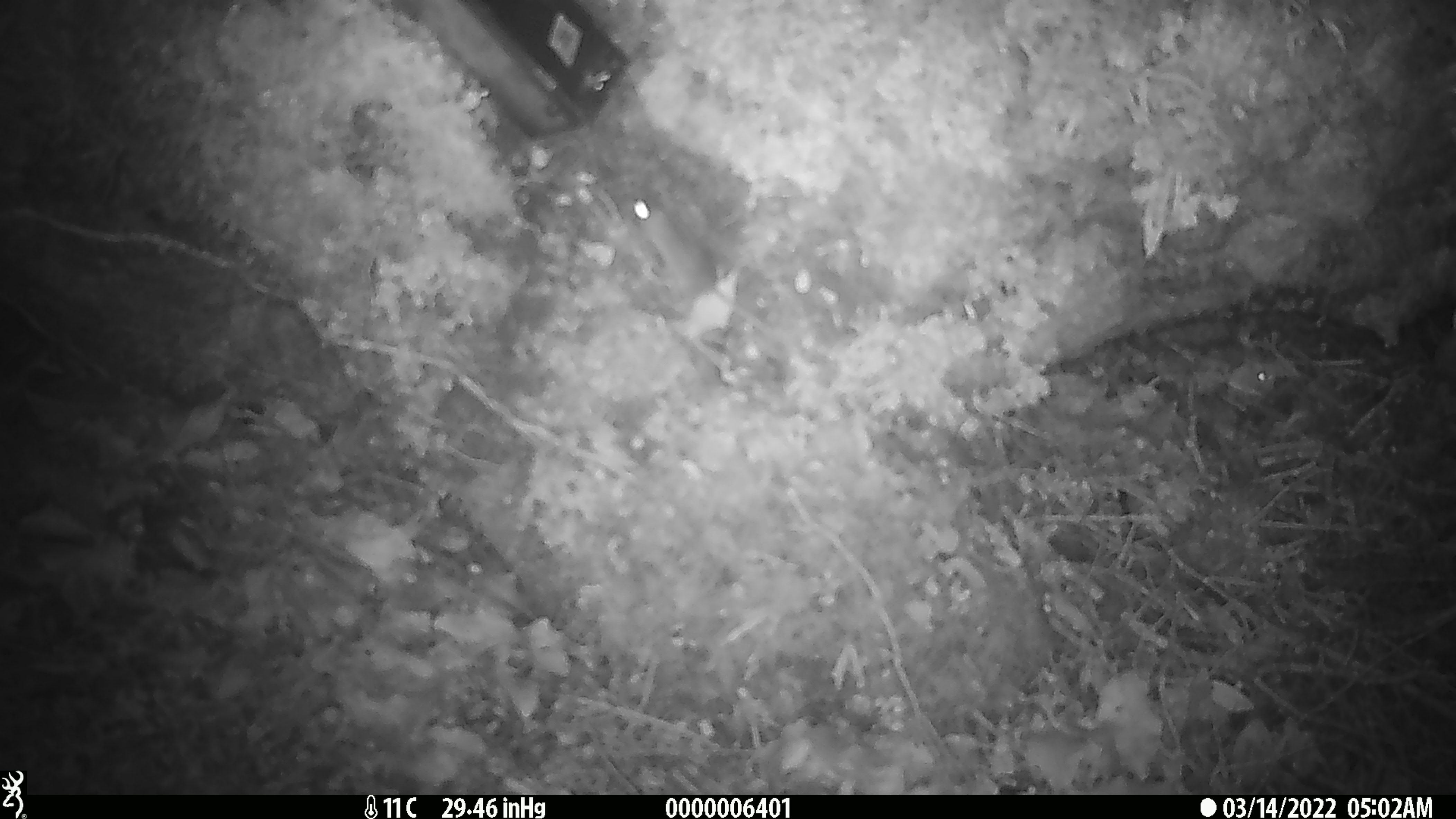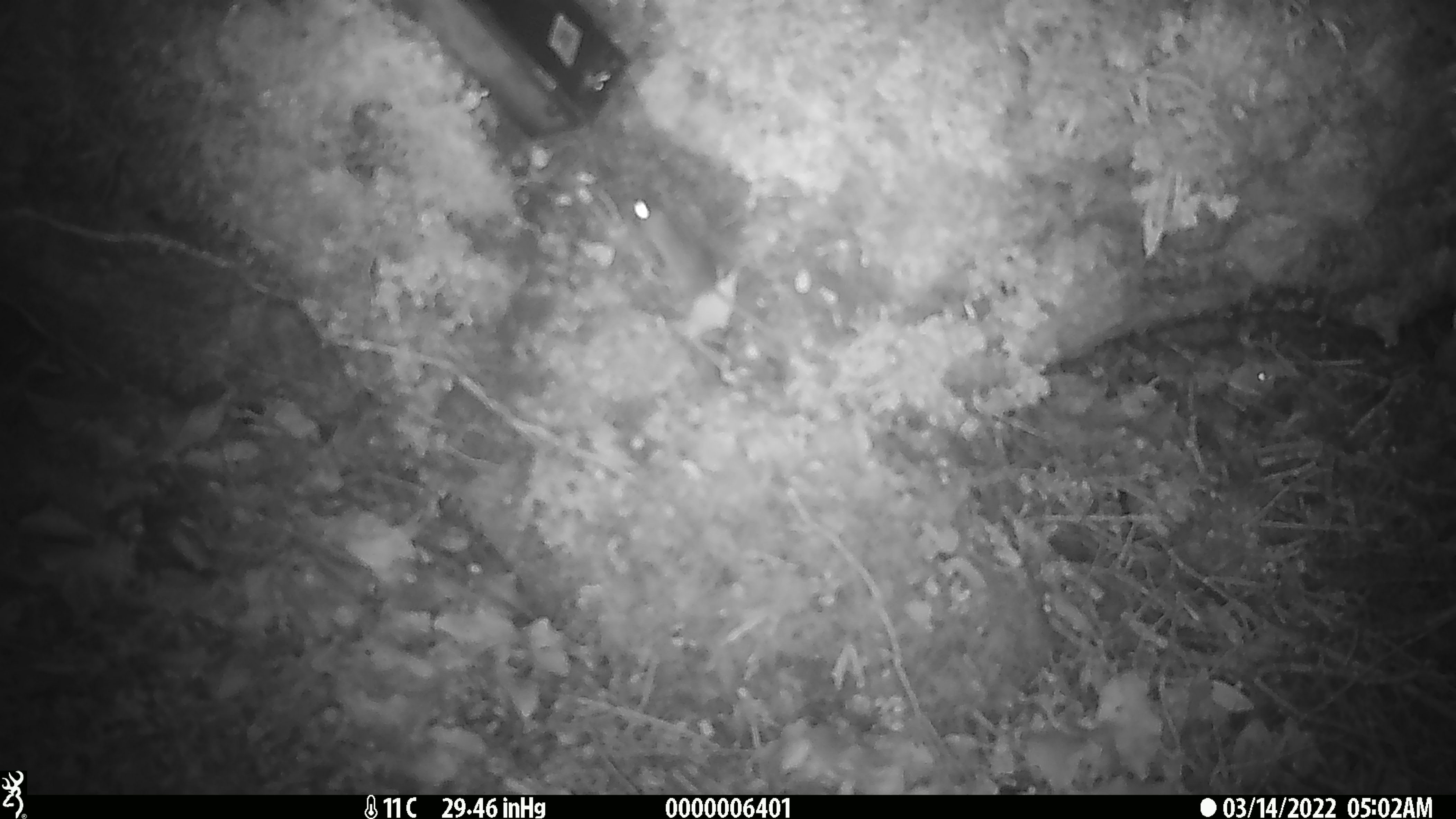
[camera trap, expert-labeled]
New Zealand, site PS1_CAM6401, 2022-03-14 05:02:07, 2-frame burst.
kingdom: Animalia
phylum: Chordata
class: Mammalia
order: Rodentia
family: Muridae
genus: Mus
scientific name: Mus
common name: mouse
Mouse (Mus).